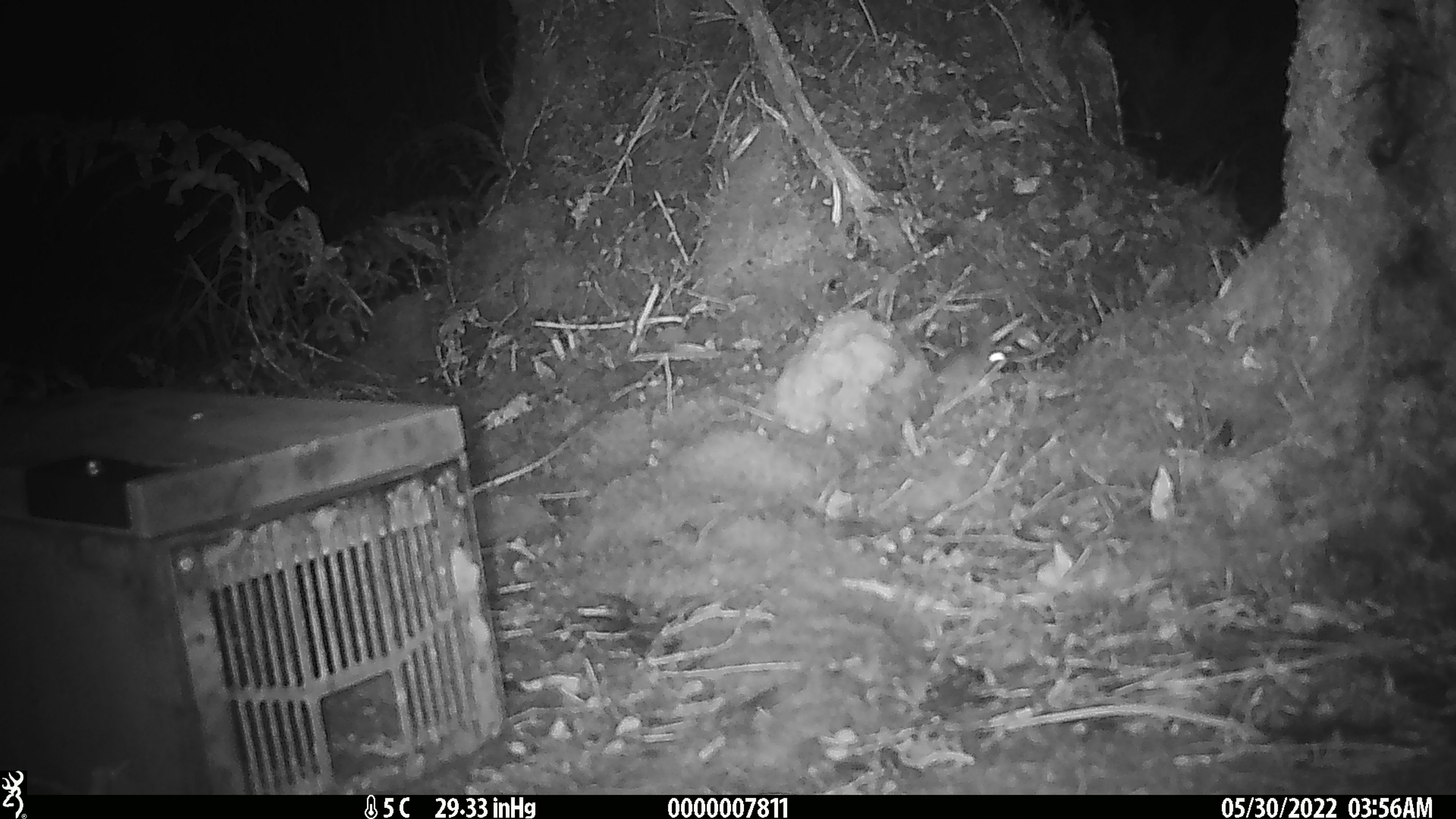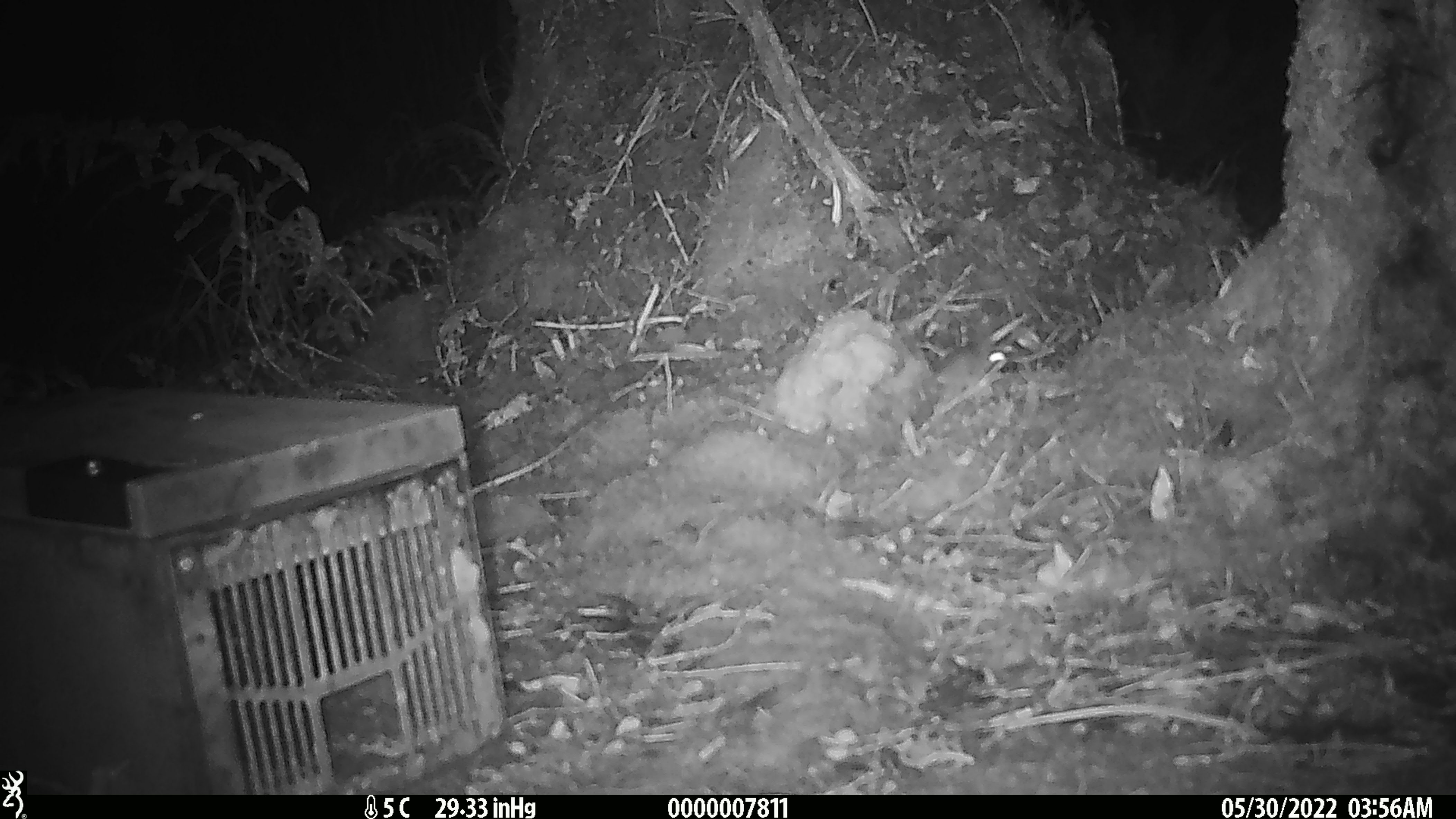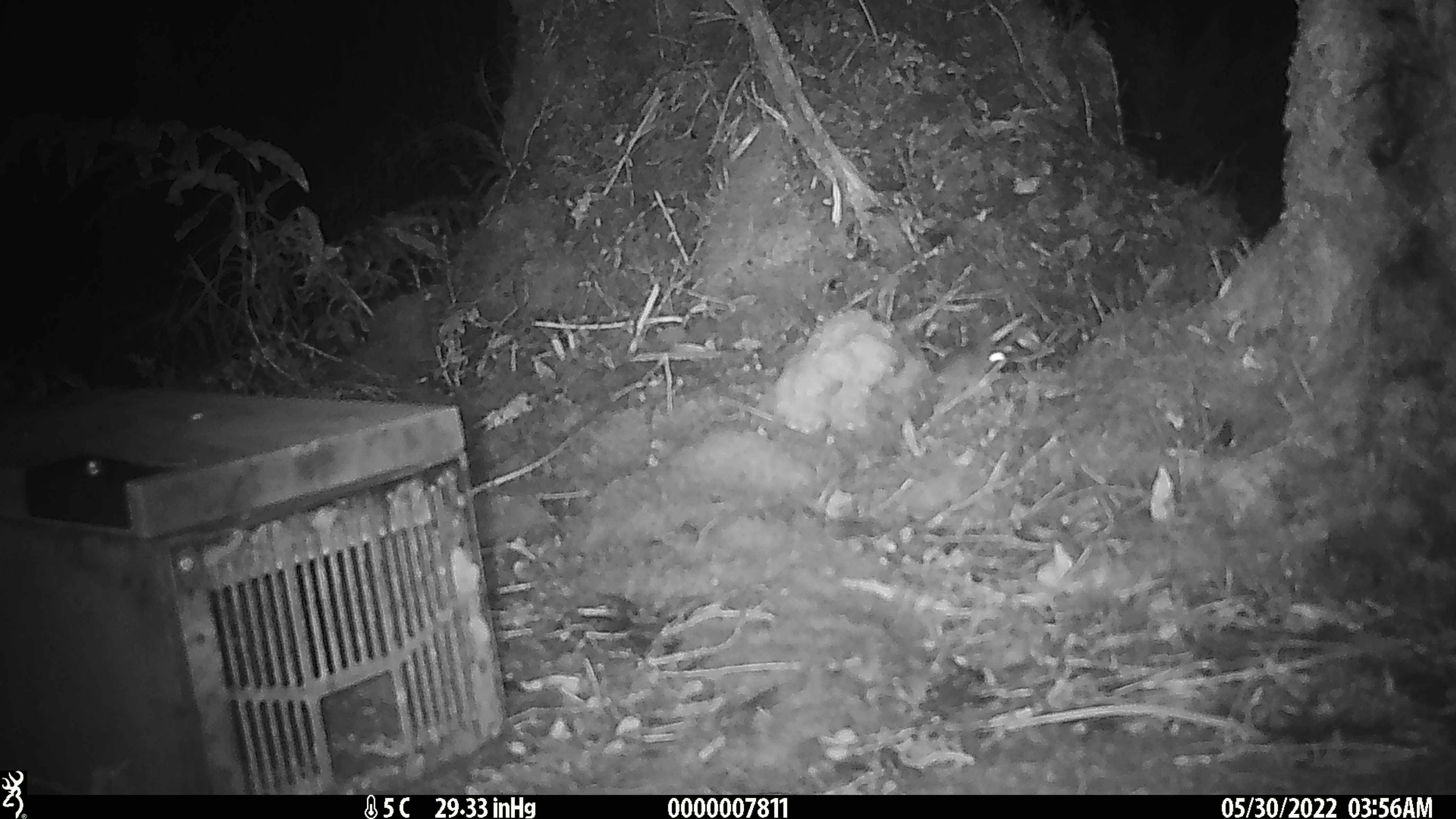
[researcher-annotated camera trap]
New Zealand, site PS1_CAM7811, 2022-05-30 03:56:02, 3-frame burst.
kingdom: Animalia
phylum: Chordata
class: Mammalia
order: Rodentia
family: Muridae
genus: Mus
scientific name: Mus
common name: mouse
Mouse (Mus).